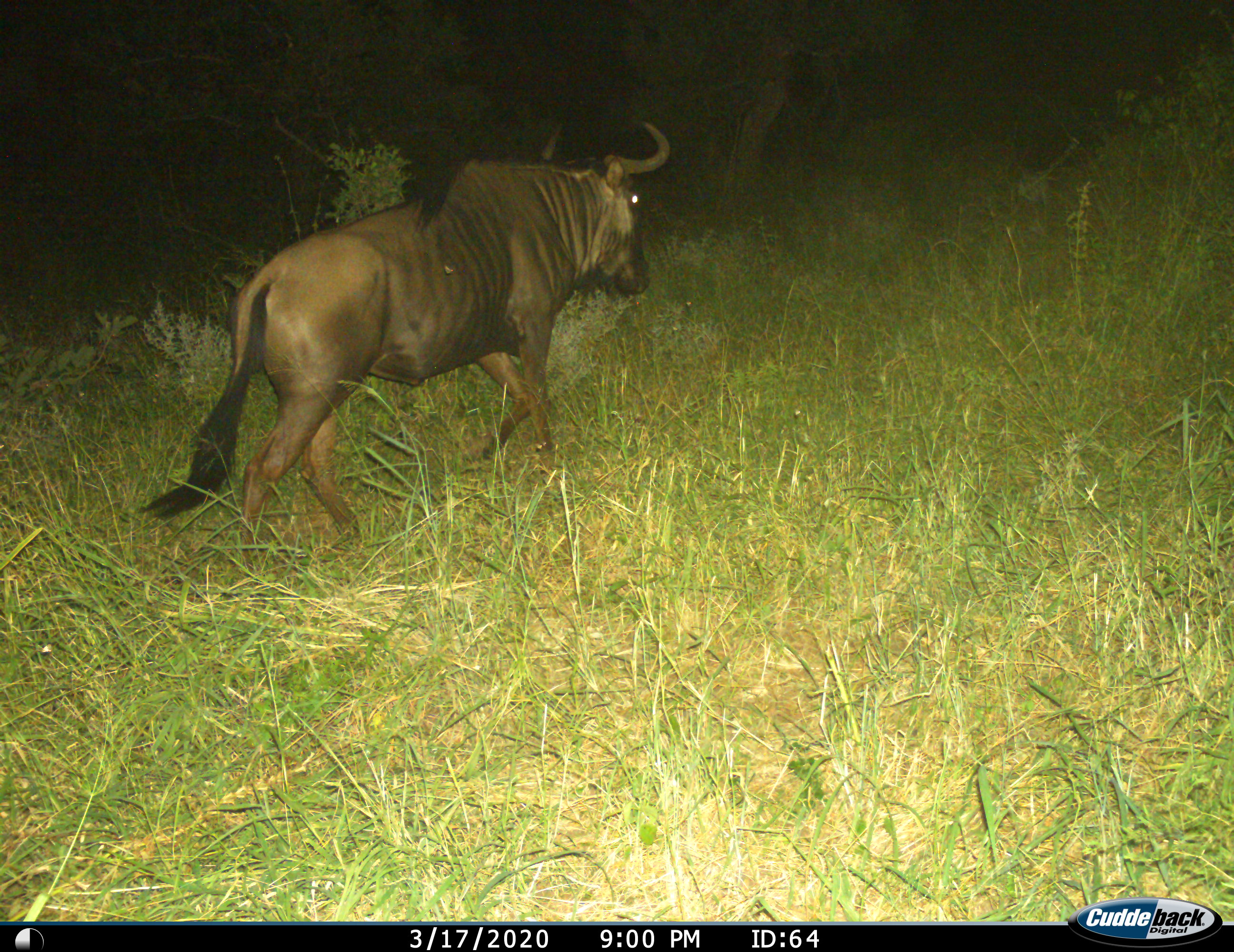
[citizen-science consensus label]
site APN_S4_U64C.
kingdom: Animalia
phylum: Chordata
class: Mammalia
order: Artiodactyla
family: Bovidae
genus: Connochaetes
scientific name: Connochaetes taurinus taurinus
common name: blue wildebeest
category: wildebeestblue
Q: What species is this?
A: Wildebeestblue (blue wildebeest) (Connochaetes taurinus taurinus).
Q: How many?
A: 1.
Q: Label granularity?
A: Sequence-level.